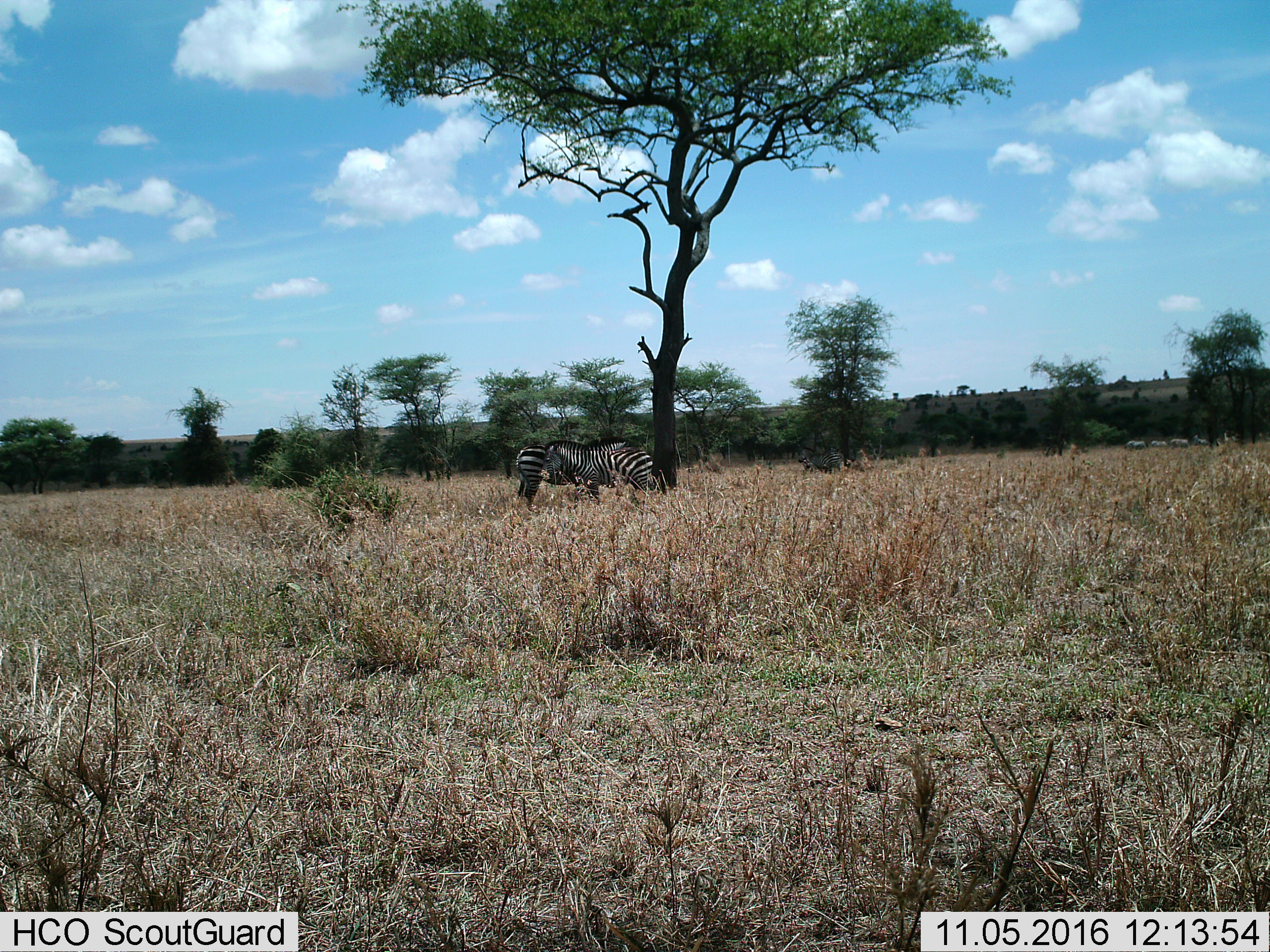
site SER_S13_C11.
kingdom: Animalia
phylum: Chordata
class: Mammalia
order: Perissodactyla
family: Equidae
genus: Equus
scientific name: Equus quagga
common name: plains zebra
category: zebraplains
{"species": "zebraplains (plains zebra) (Equus quagga)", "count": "8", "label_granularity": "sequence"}